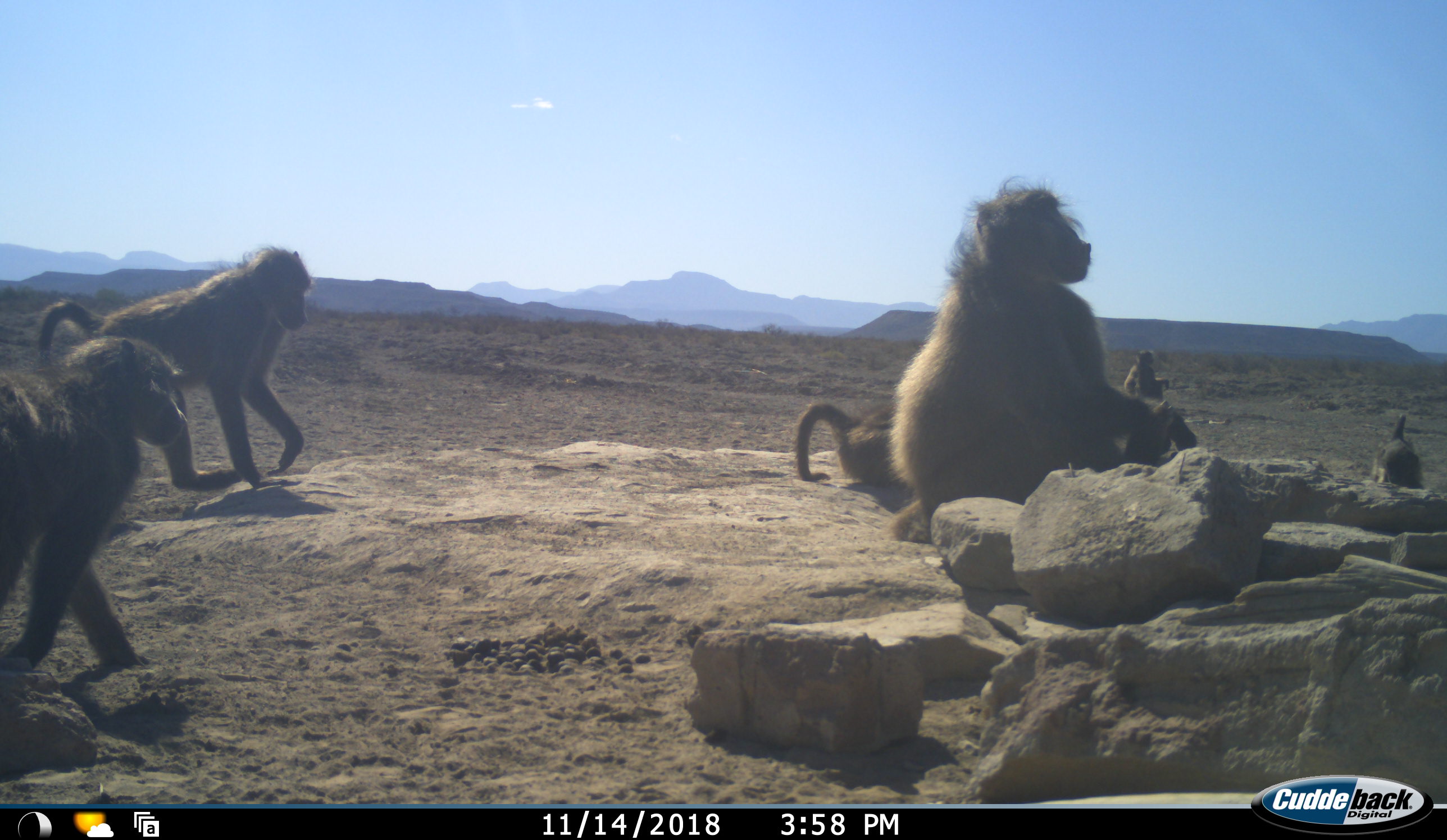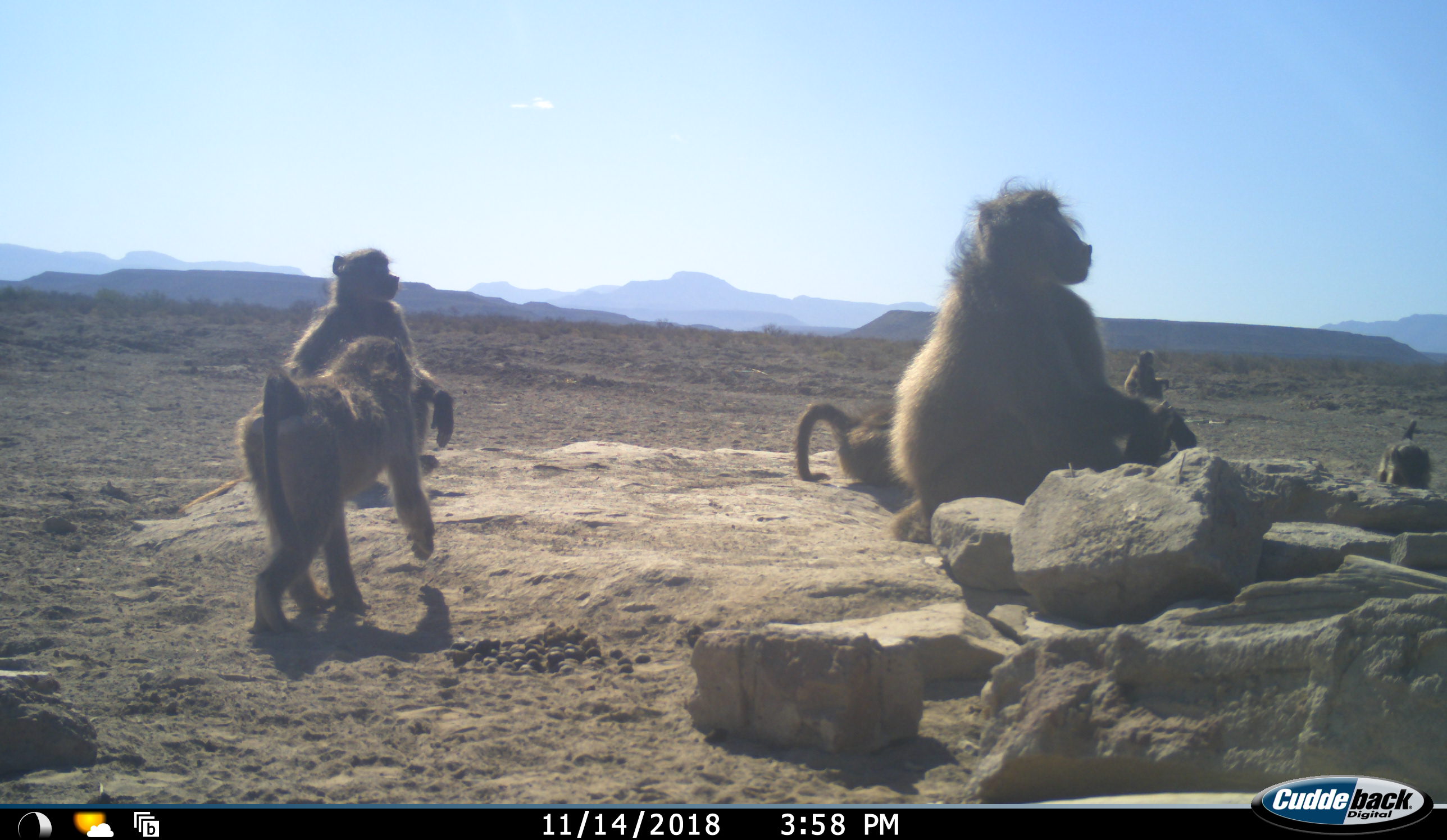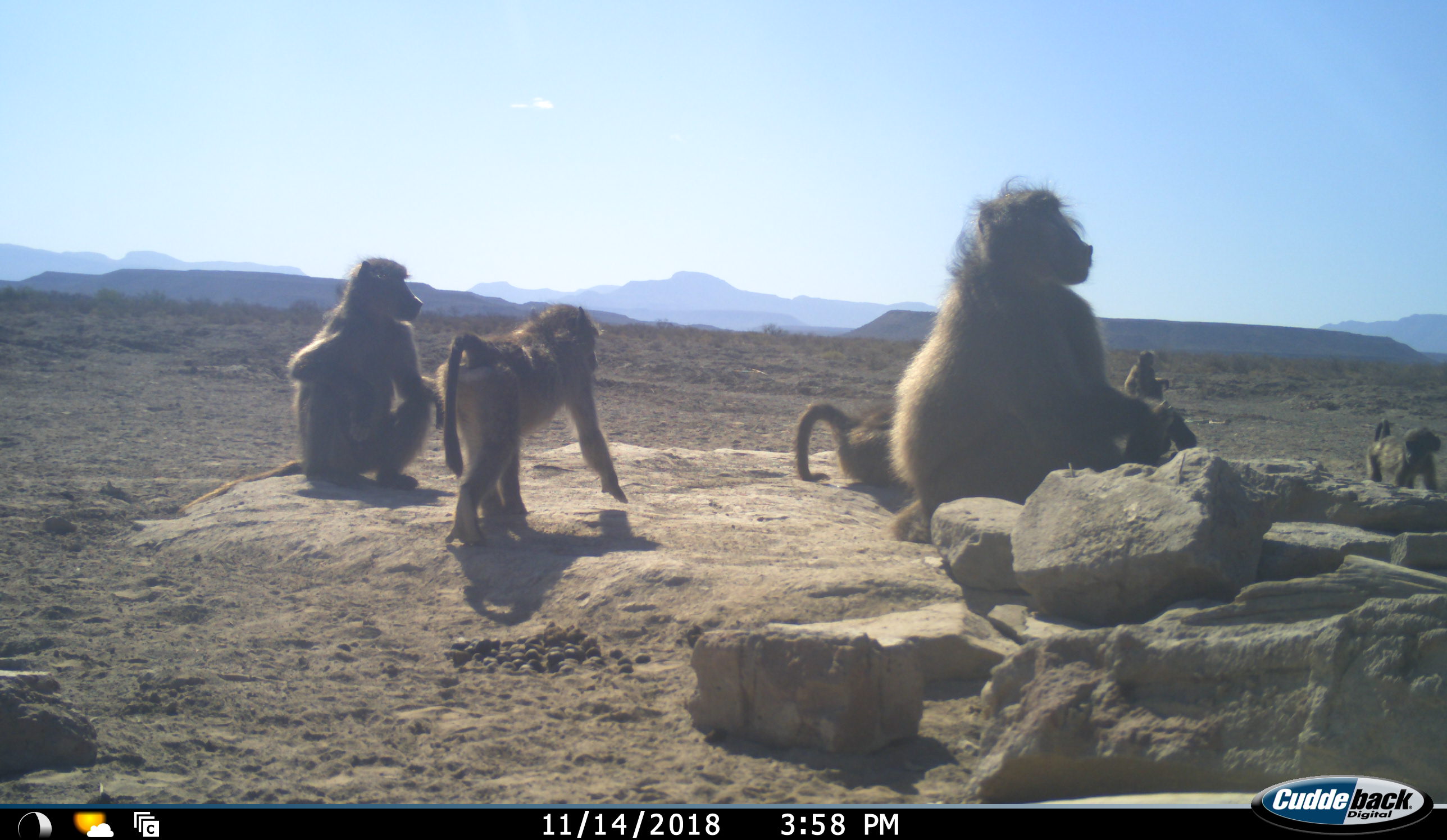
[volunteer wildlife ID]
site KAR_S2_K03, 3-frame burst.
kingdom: Animalia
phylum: Chordata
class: Mammalia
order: Primates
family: Cercopithecidae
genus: Papio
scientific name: Papio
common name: baboon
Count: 6.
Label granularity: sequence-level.